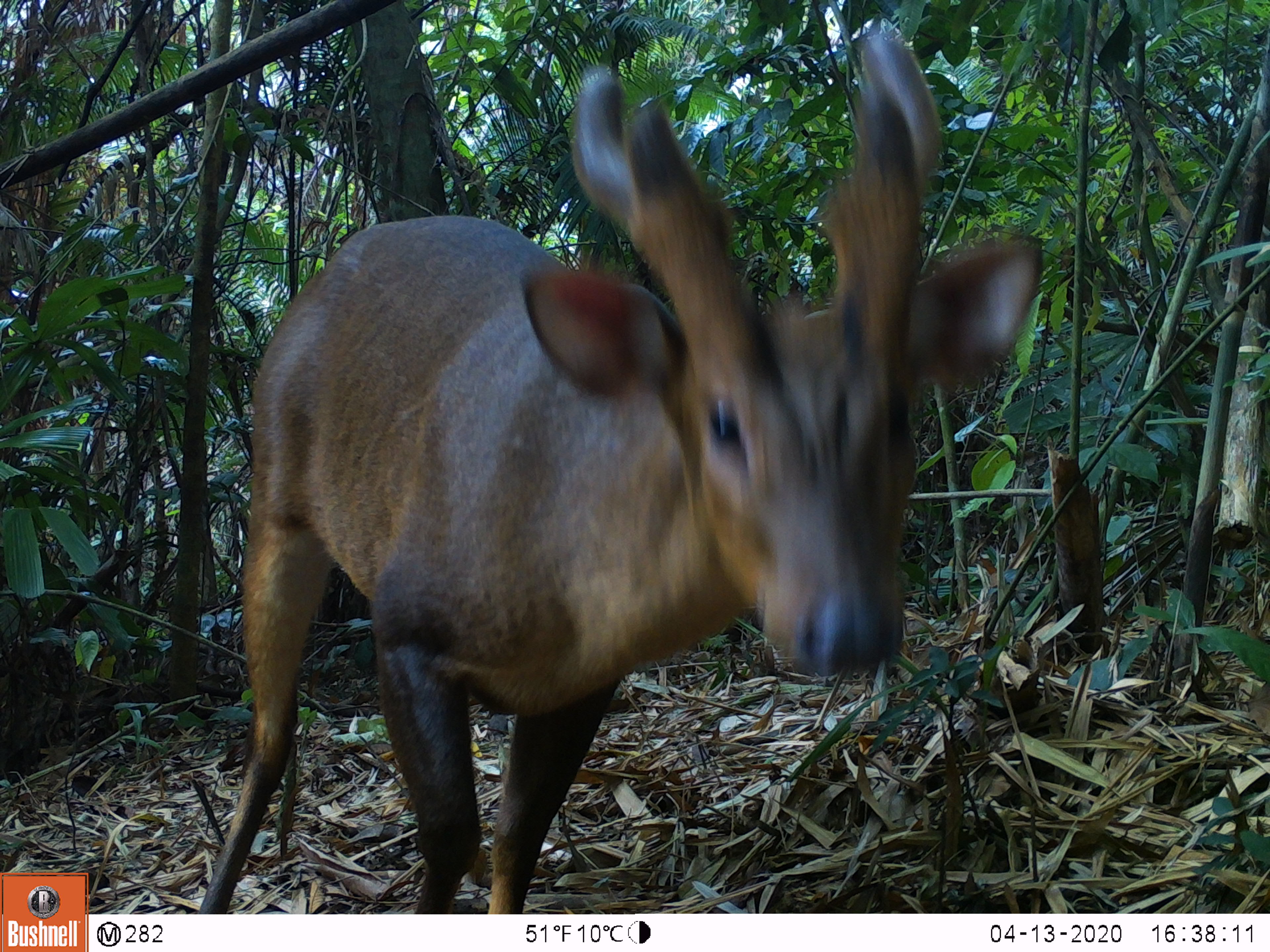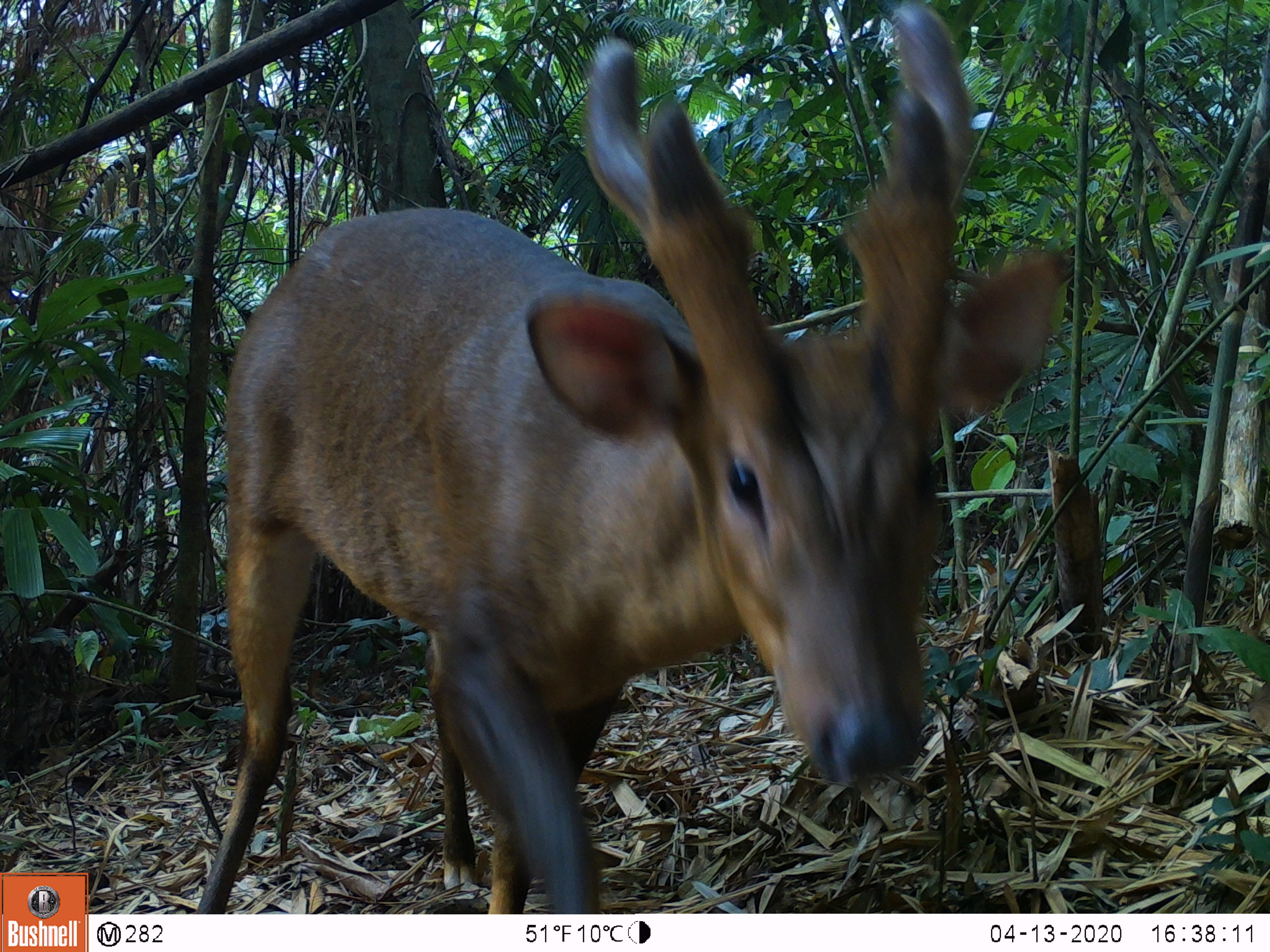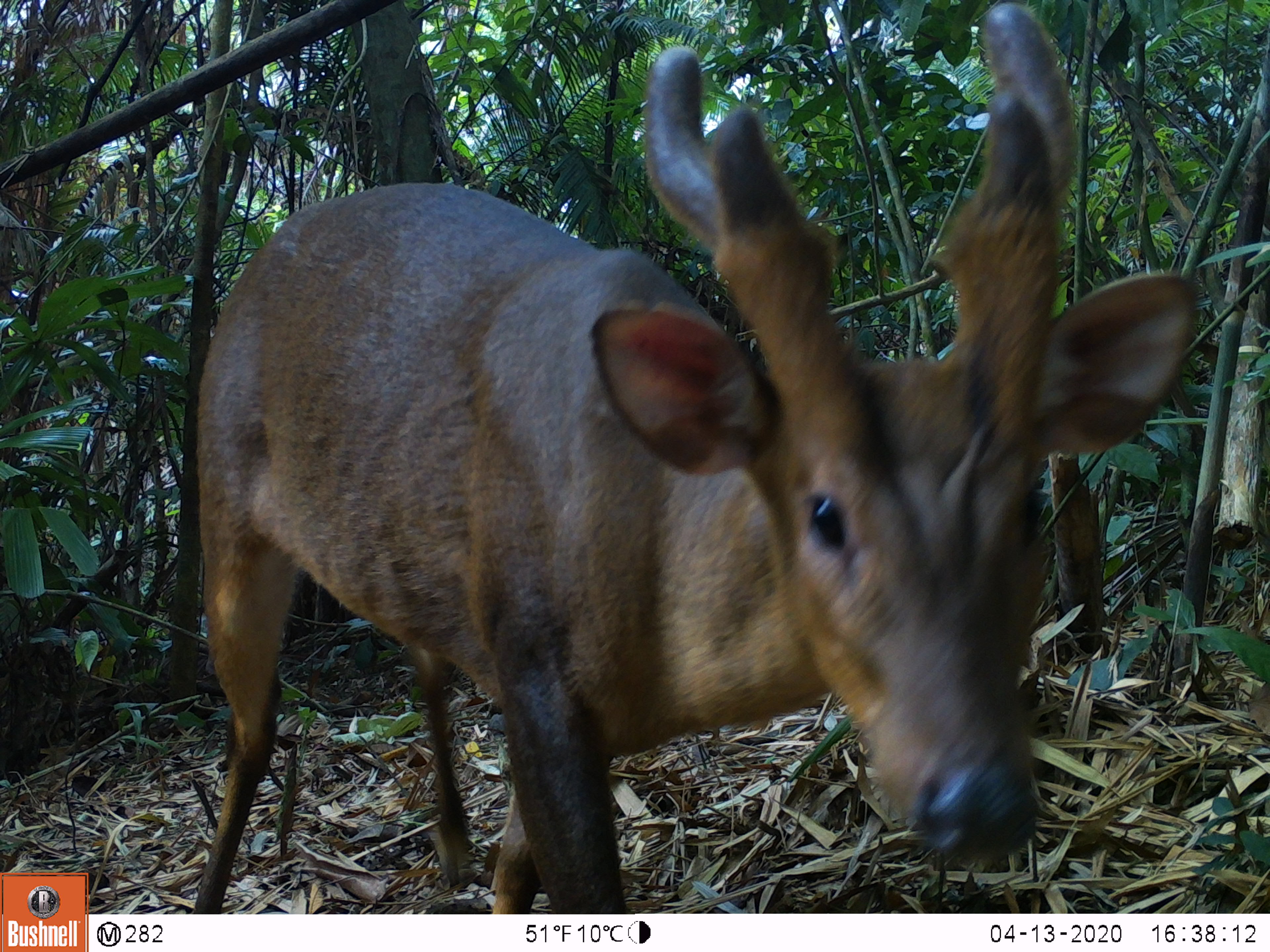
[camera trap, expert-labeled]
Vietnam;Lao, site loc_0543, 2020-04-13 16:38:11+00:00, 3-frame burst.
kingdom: Animalia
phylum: Chordata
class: Mammalia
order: Artiodactyla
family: Cervidae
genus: Muntiacus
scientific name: Muntiacus vuquangensis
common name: large-antlered muntjac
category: large antlered muntjac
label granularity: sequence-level